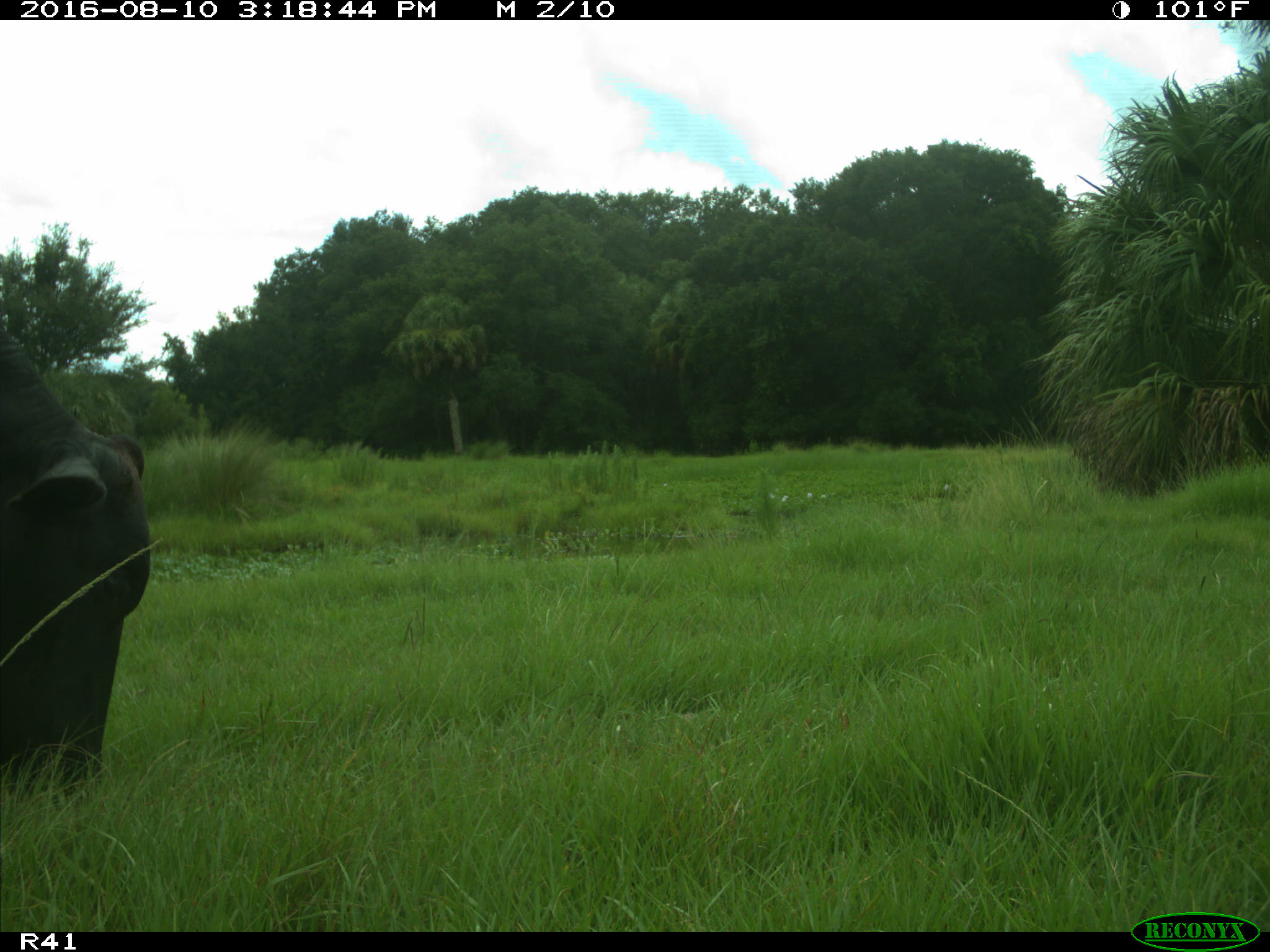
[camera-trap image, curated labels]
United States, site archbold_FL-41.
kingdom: Animalia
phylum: Chordata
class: Mammalia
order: Artiodactyla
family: Bovidae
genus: Bos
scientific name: Bos taurus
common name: domestic cow